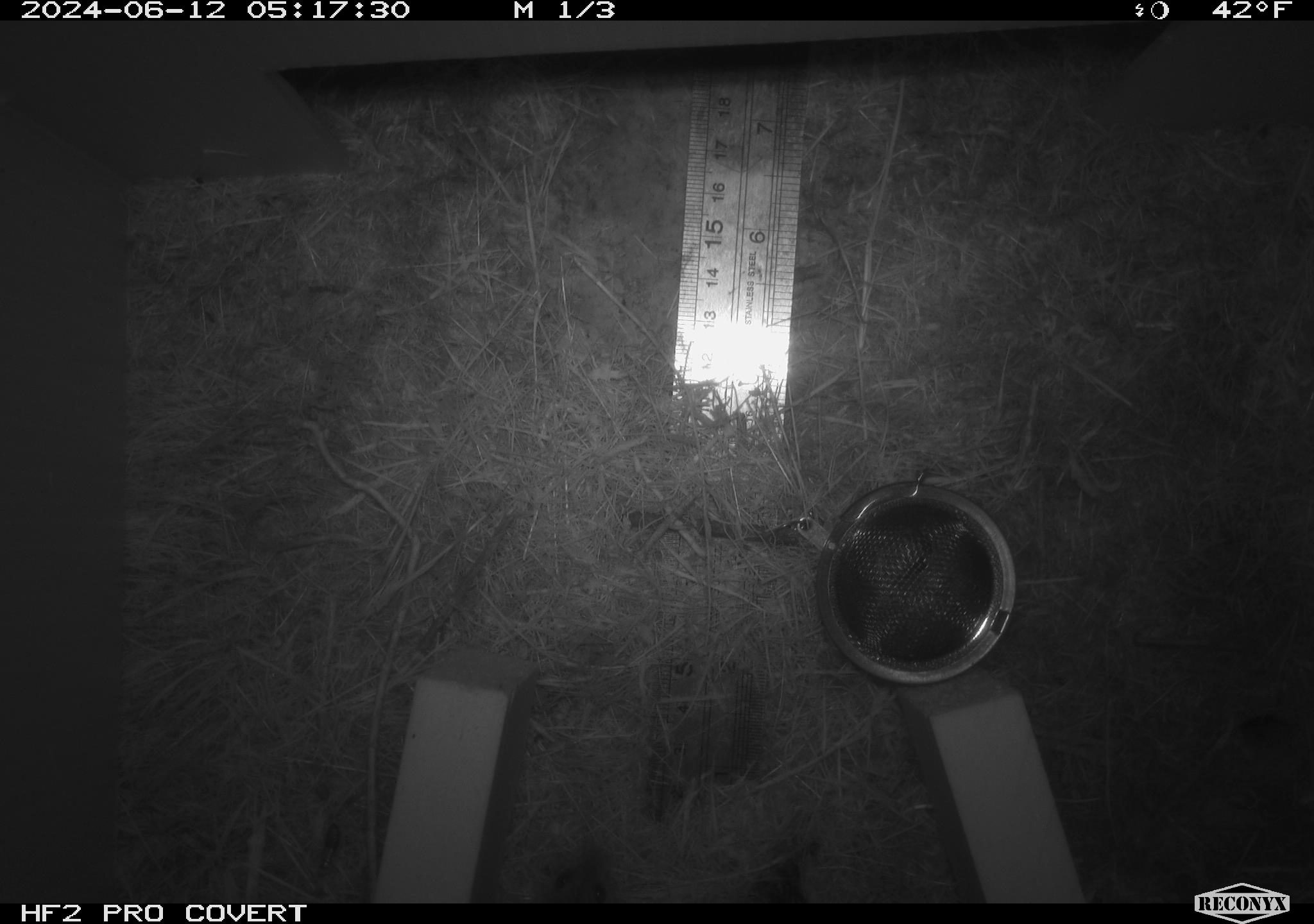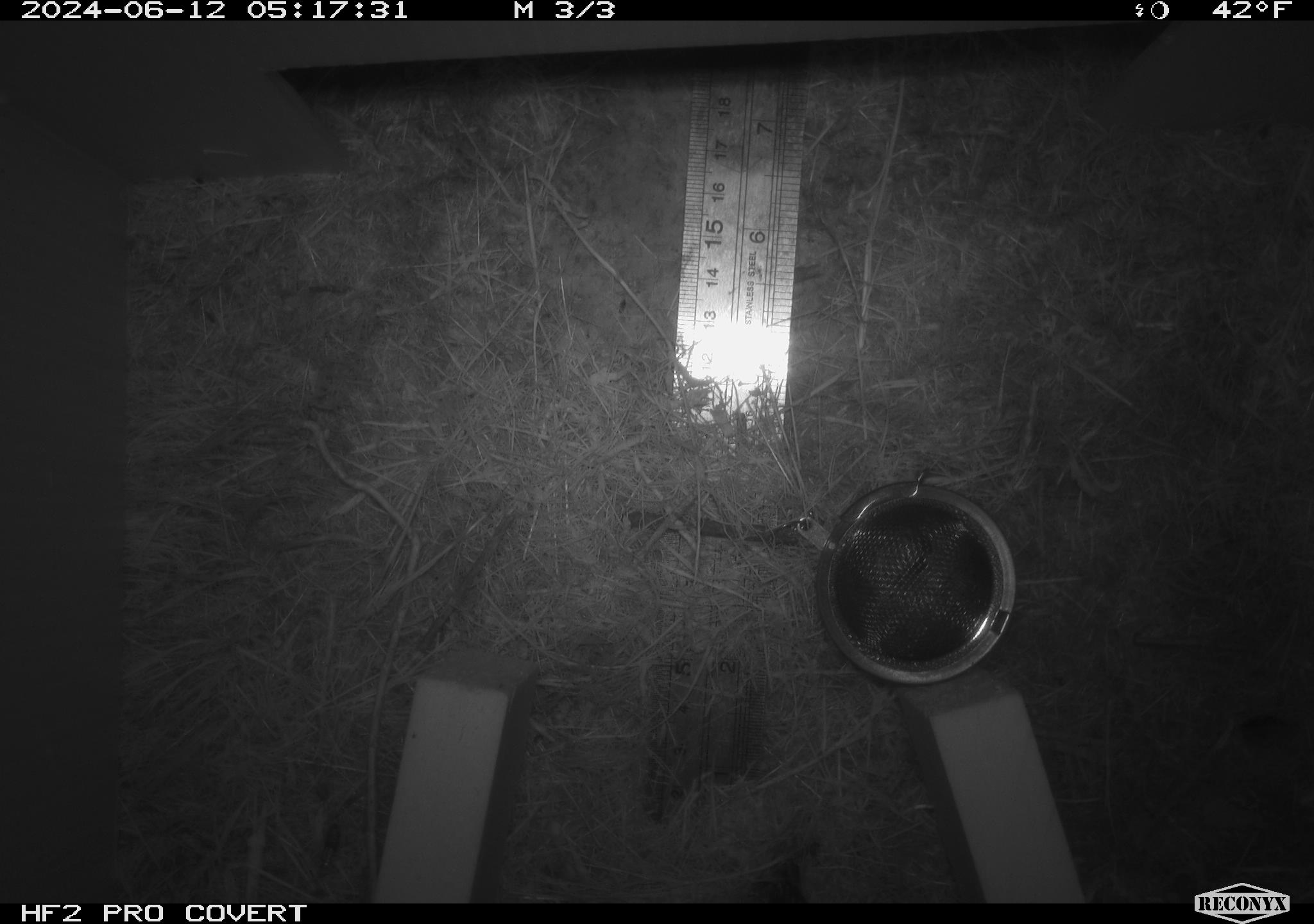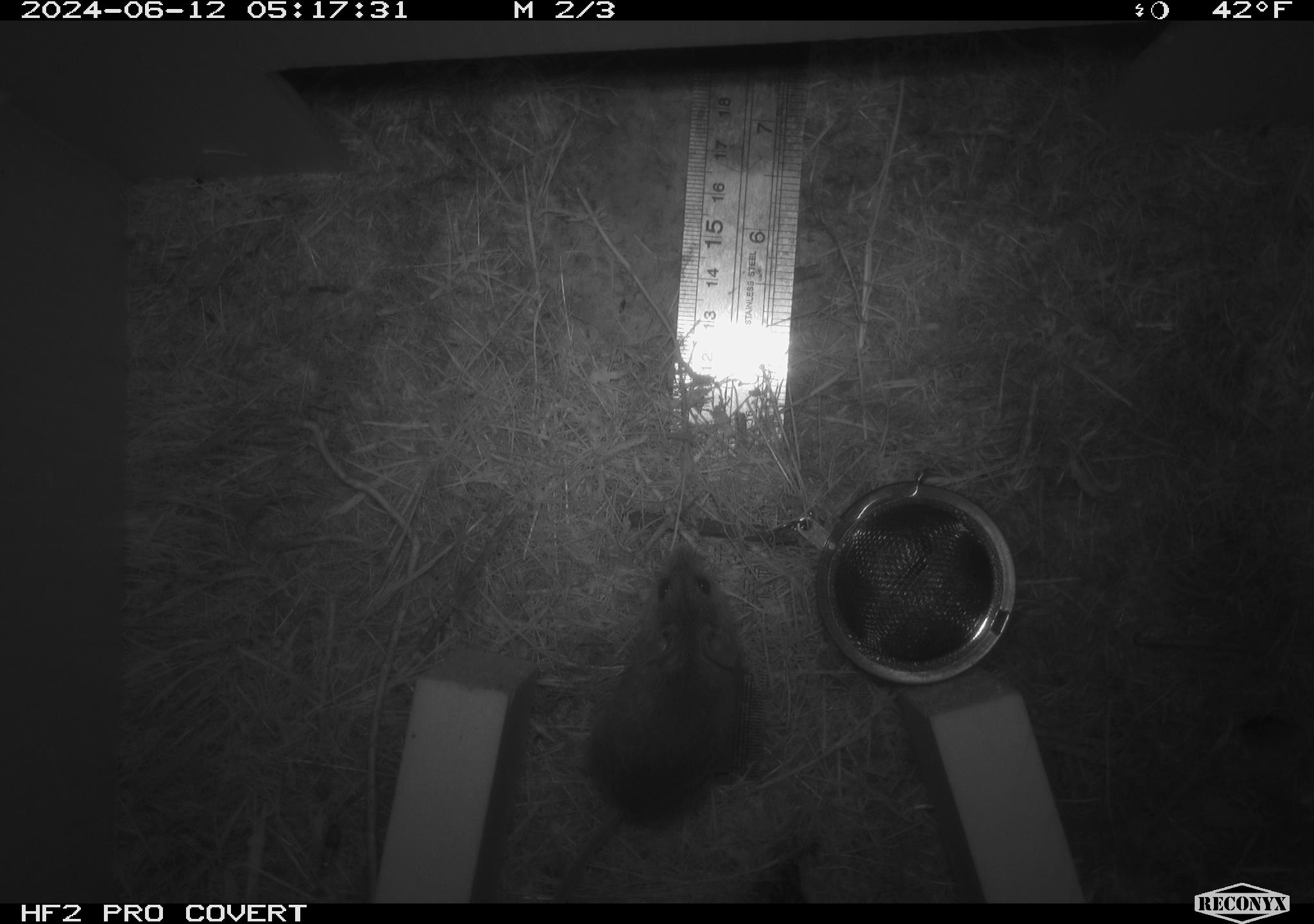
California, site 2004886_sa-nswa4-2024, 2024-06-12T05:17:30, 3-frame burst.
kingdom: Animalia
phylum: Chordata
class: Mammalia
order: Rodentia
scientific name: Rodentia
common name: rodent